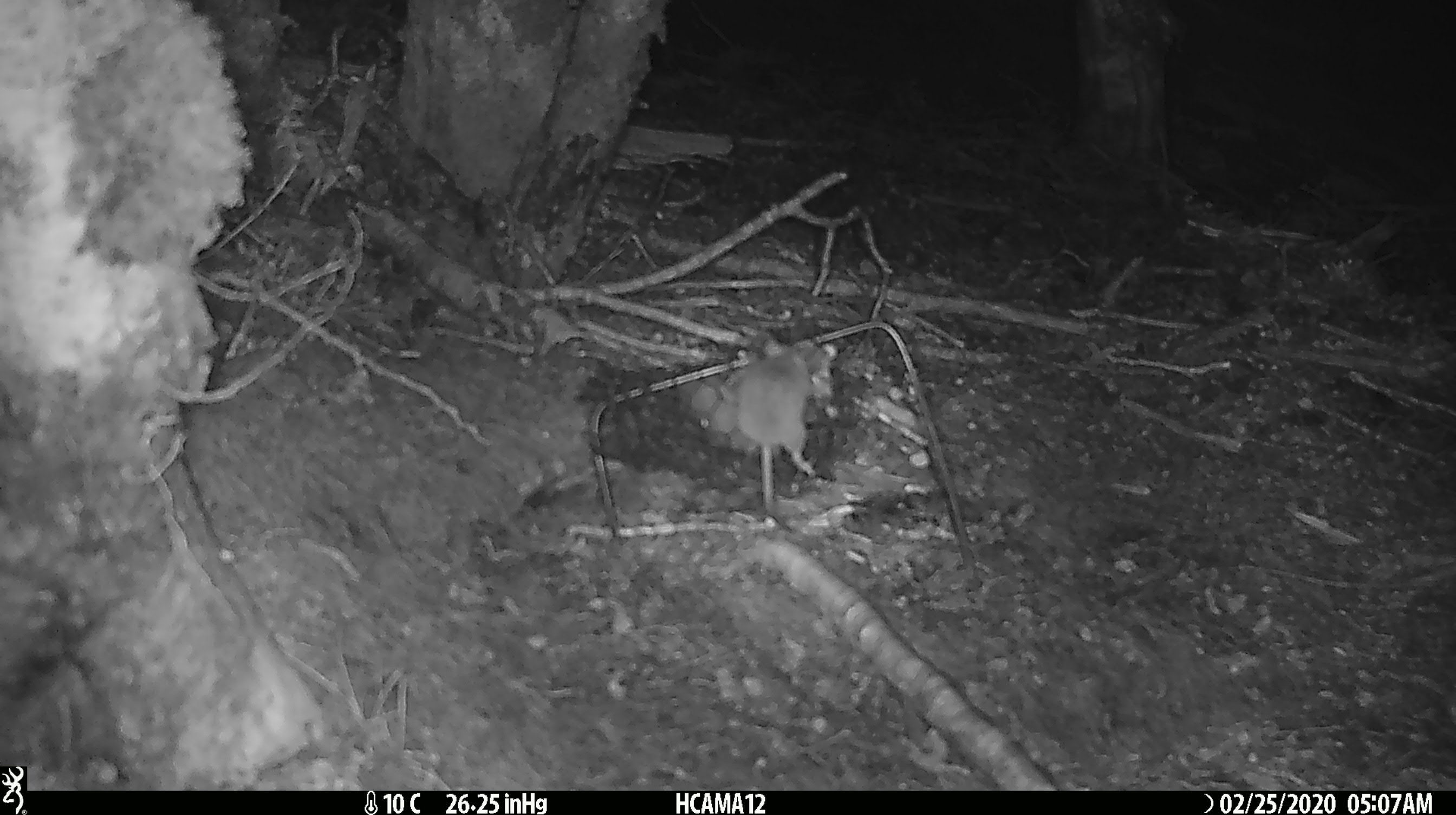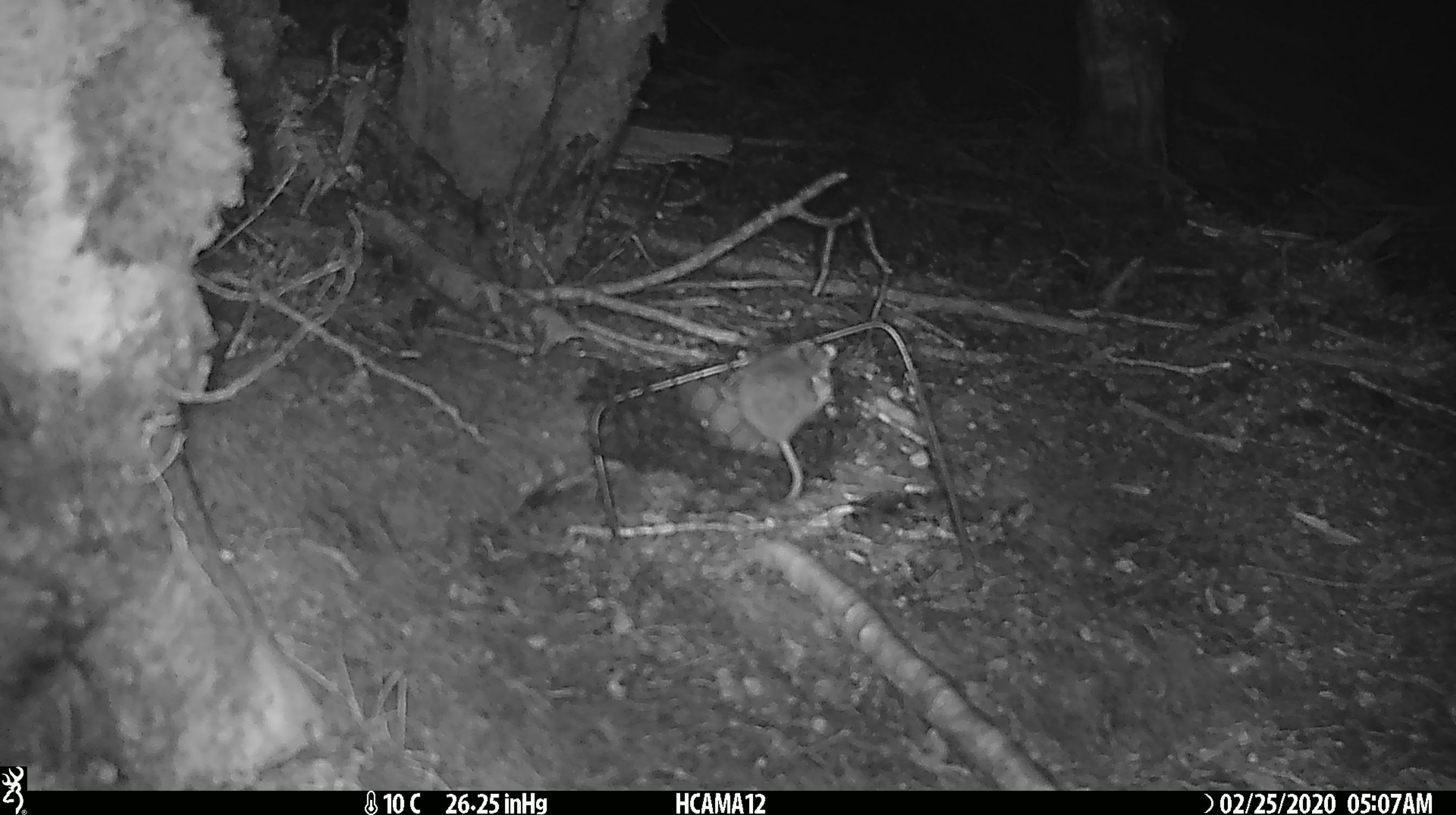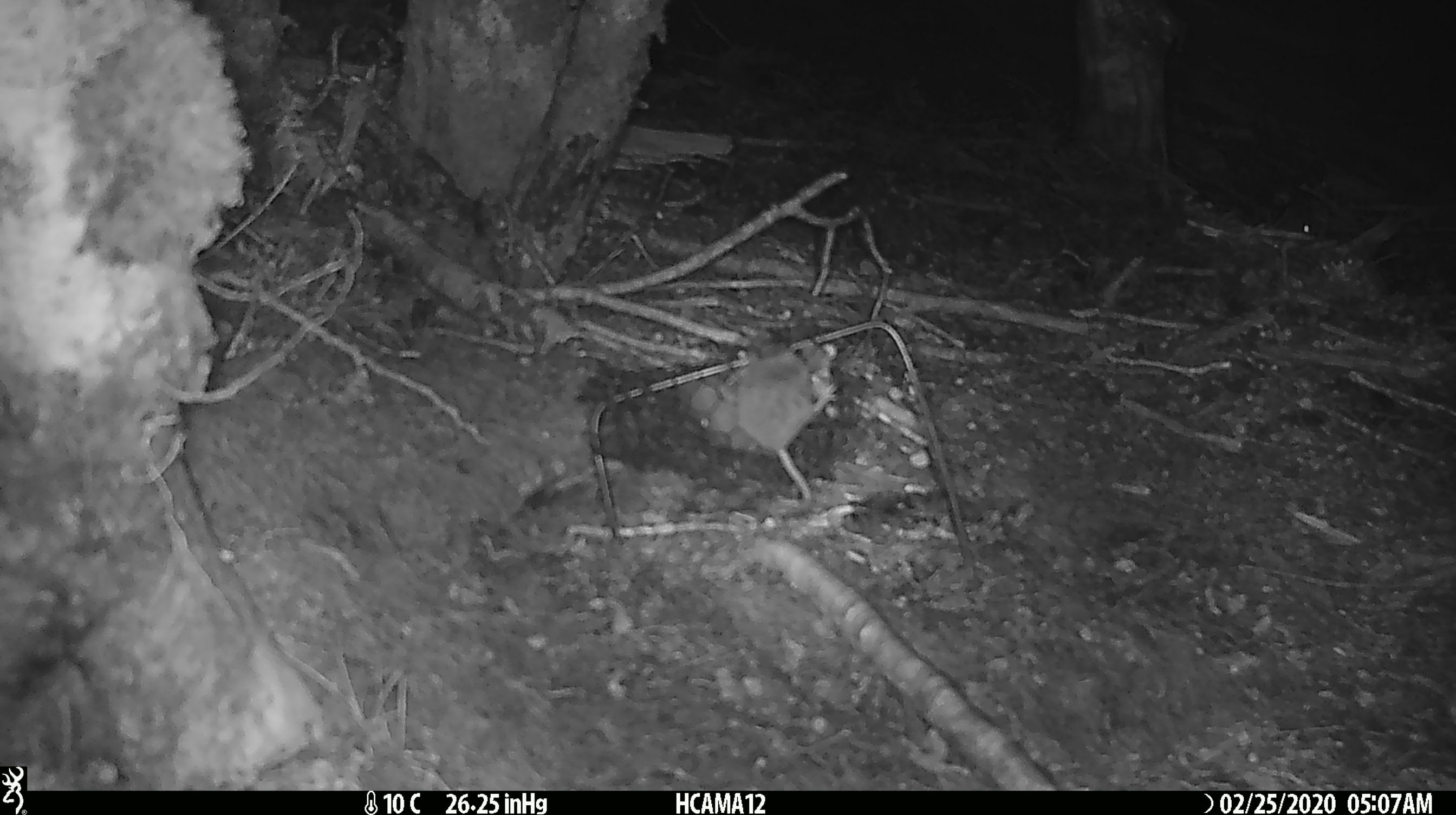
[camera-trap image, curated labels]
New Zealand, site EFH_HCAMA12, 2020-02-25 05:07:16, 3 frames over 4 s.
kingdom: Animalia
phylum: Chordata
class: Mammalia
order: Rodentia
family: Muridae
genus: Mus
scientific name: Mus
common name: mouse